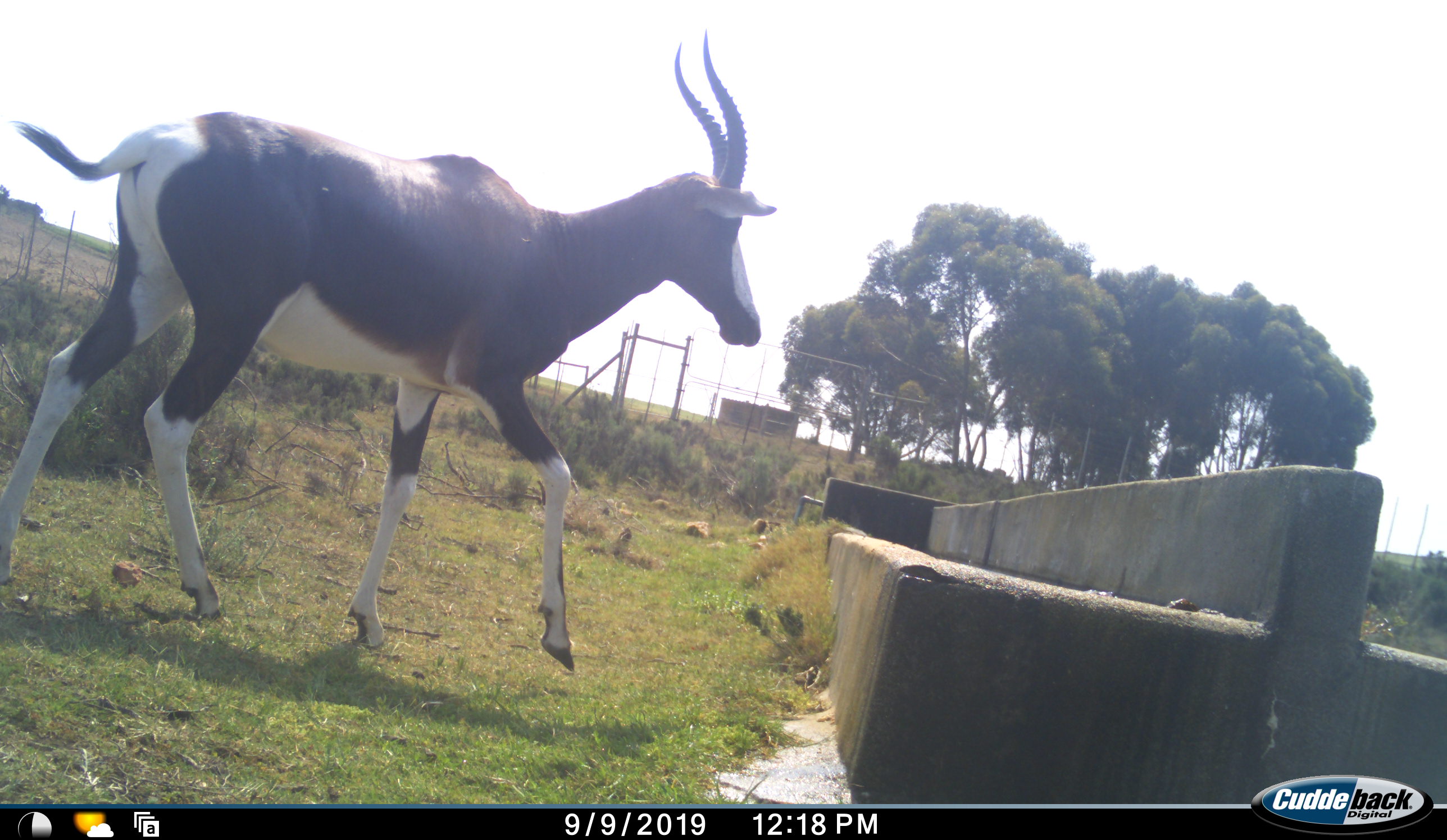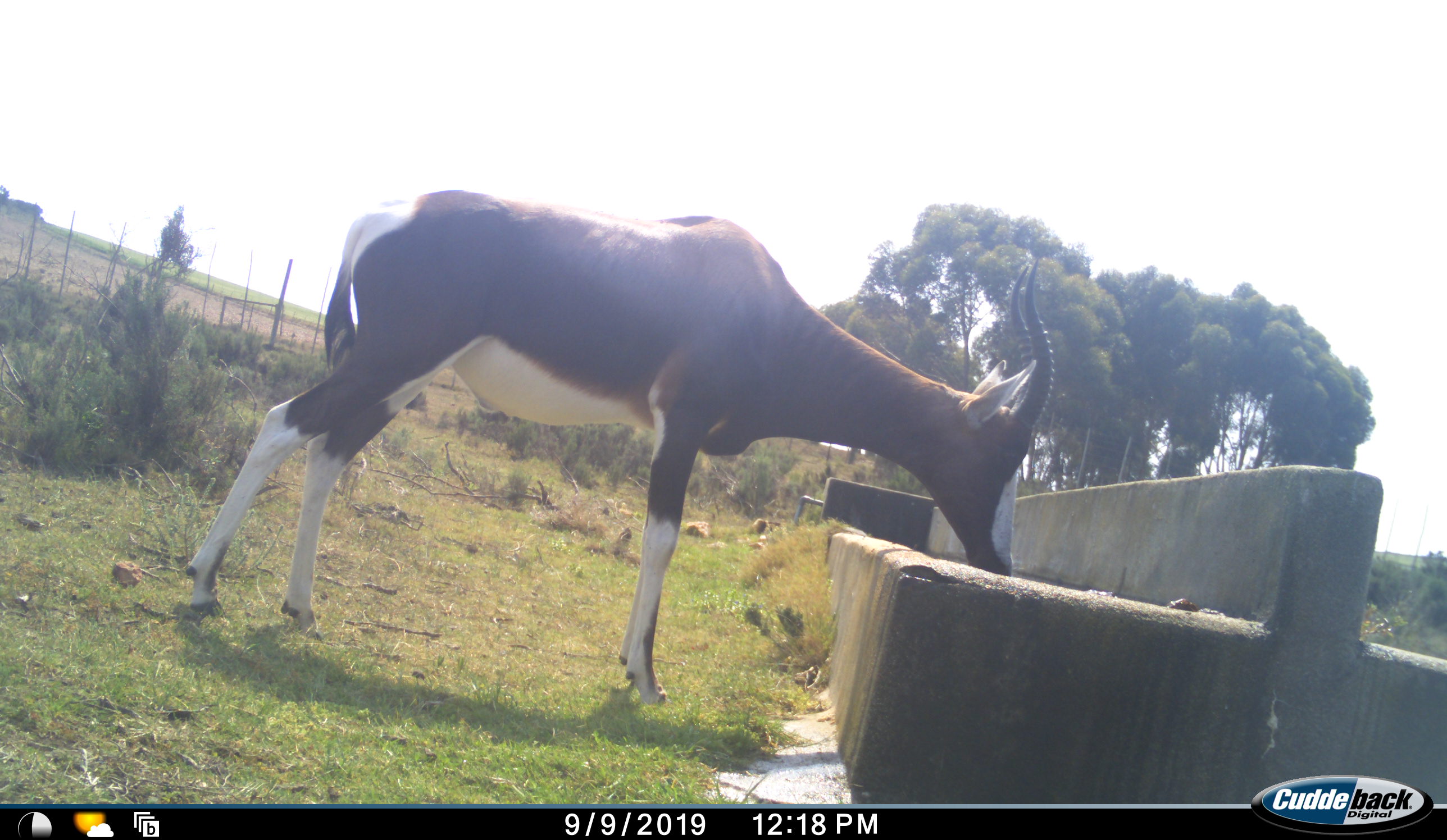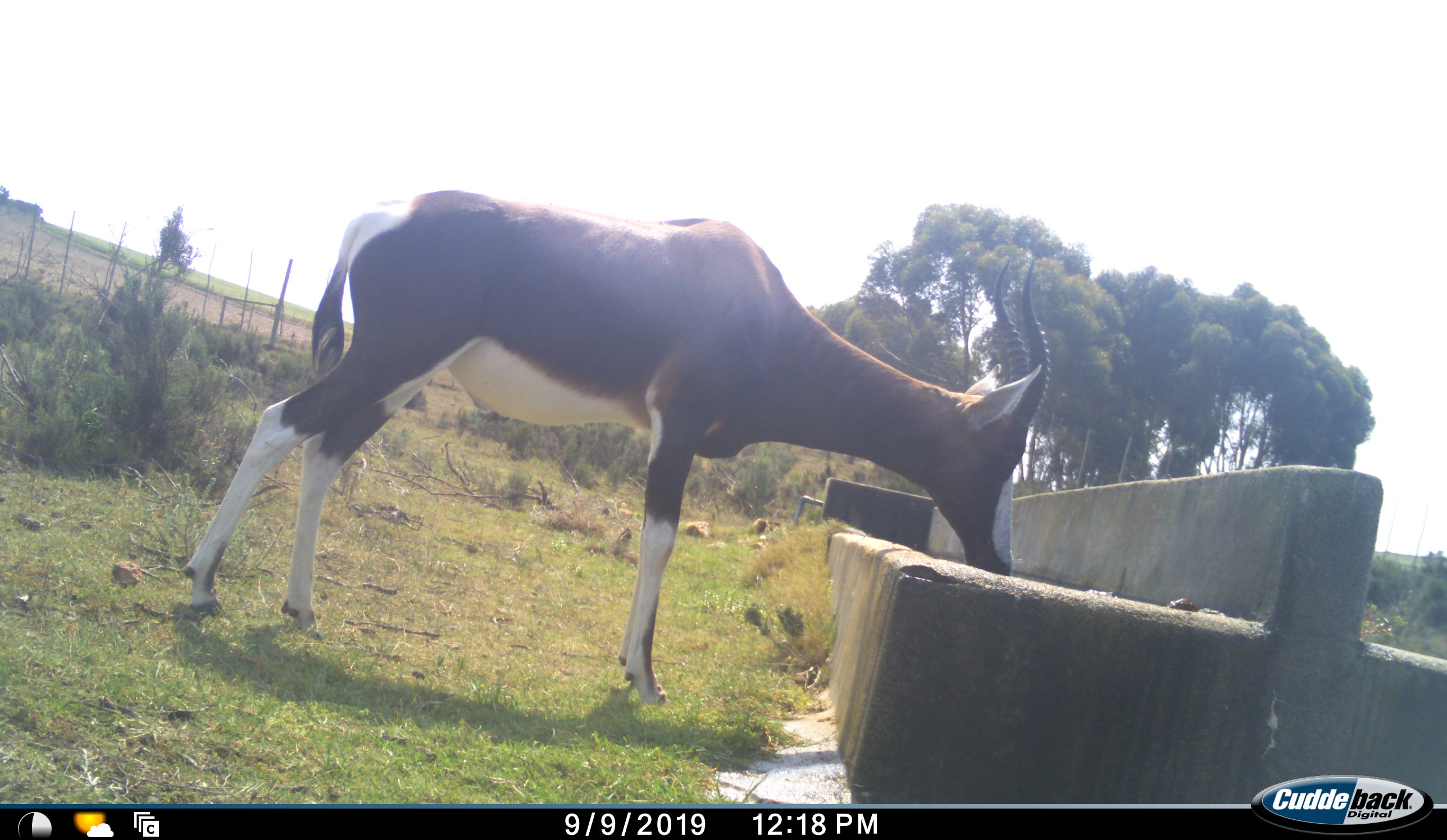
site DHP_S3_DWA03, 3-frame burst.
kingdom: Animalia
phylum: Chordata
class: Mammalia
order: Artiodactyla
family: Bovidae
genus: Damaliscus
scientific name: Damaliscus pygargus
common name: bontebok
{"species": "bontebok (Damaliscus pygargus)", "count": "1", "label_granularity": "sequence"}